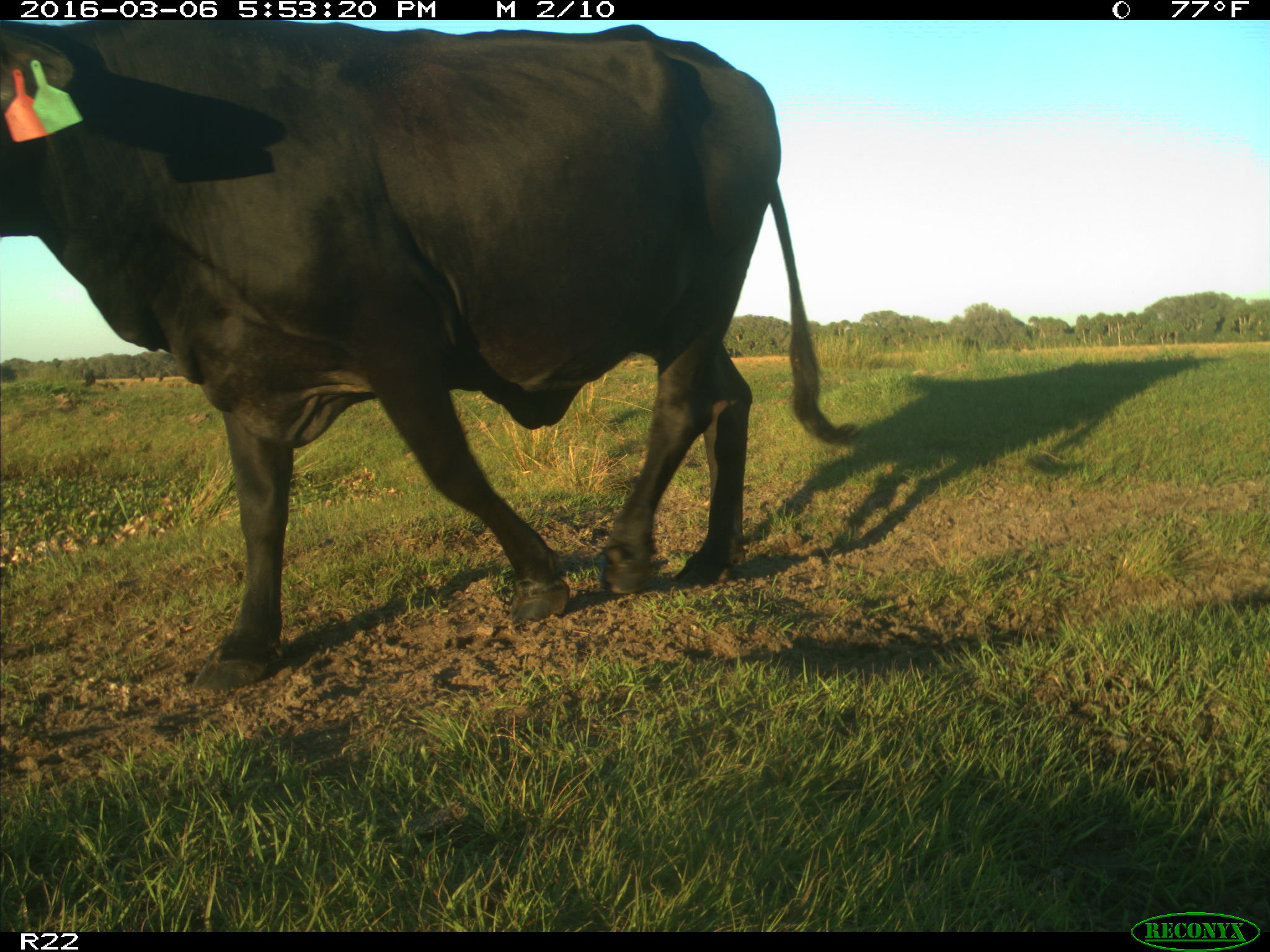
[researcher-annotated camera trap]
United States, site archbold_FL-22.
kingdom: Animalia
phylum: Chordata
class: Mammalia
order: Artiodactyla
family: Bovidae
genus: Bos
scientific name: Bos taurus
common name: domestic cow